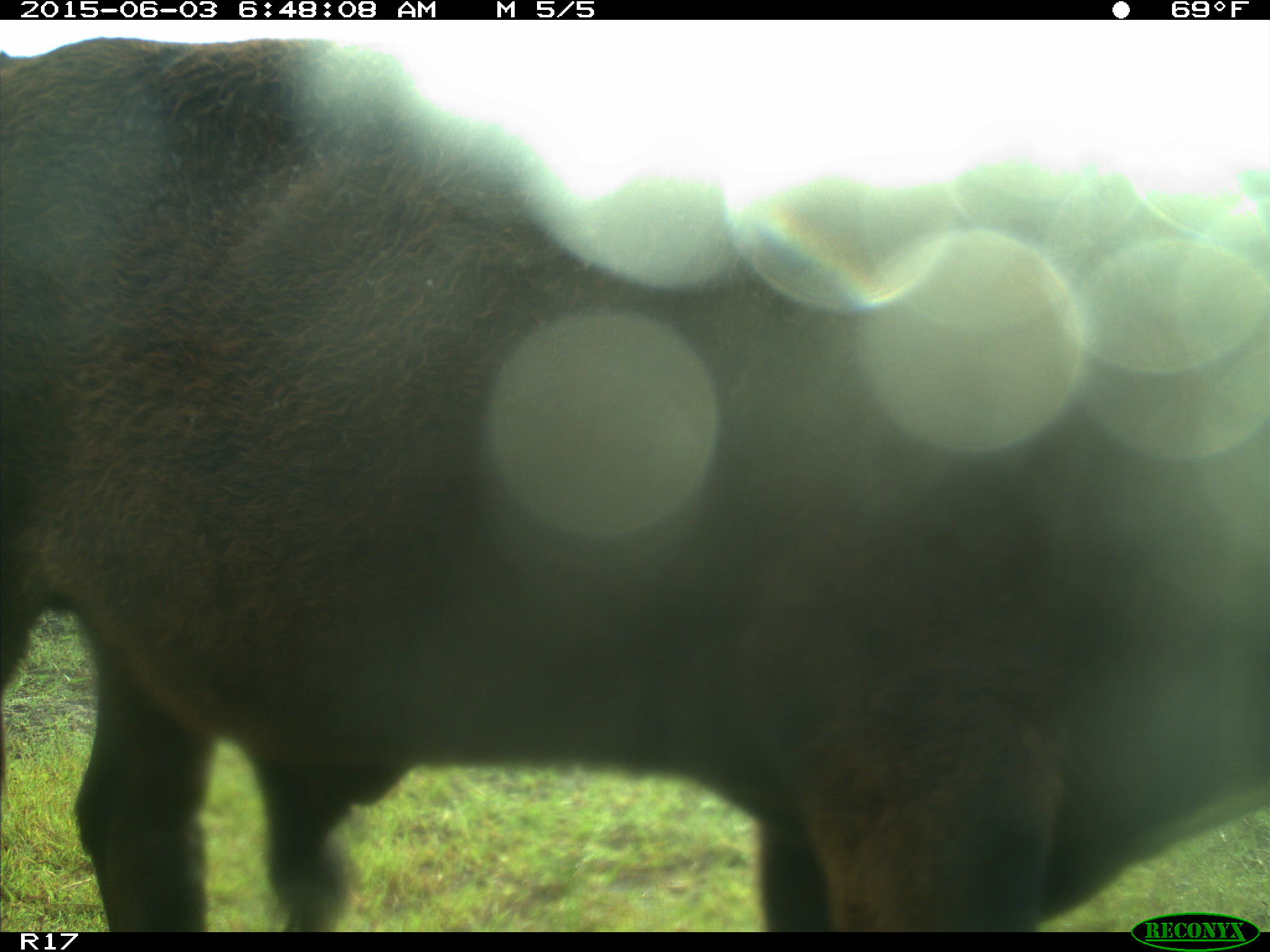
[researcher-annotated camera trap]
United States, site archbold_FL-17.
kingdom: Animalia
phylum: Chordata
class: Mammalia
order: Artiodactyla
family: Bovidae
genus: Bos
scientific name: Bos taurus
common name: domestic cow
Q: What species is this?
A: Bos taurus (domestic cow).